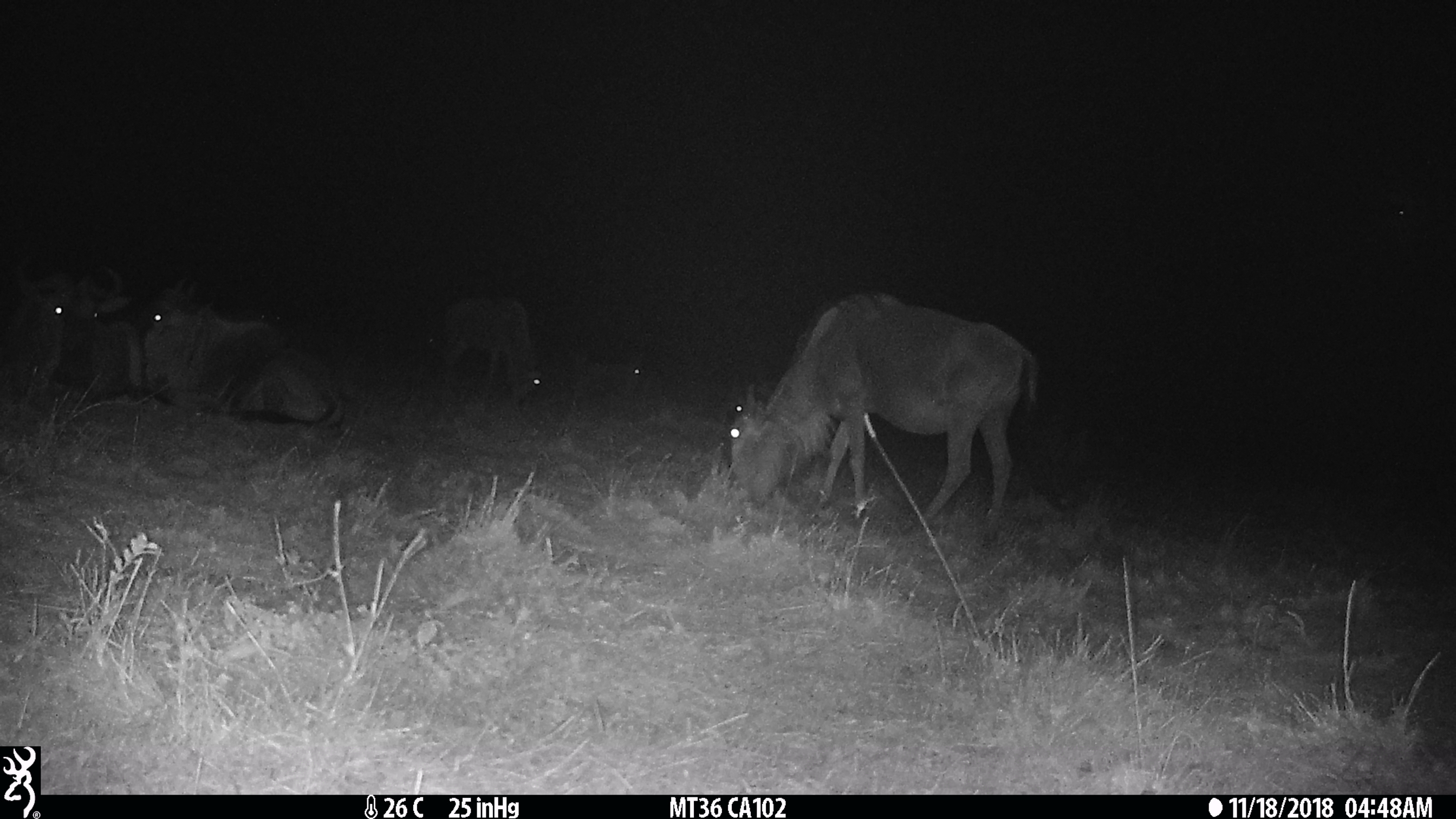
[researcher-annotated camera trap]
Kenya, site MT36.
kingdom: Animalia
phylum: Chordata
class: Mammalia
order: Artiodactyla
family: Bovidae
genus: Connochaetes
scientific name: Connochaetes taurinus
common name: blue wildebeest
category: wildebeest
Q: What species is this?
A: Wildebeest (blue wildebeest) (Connochaetes taurinus).